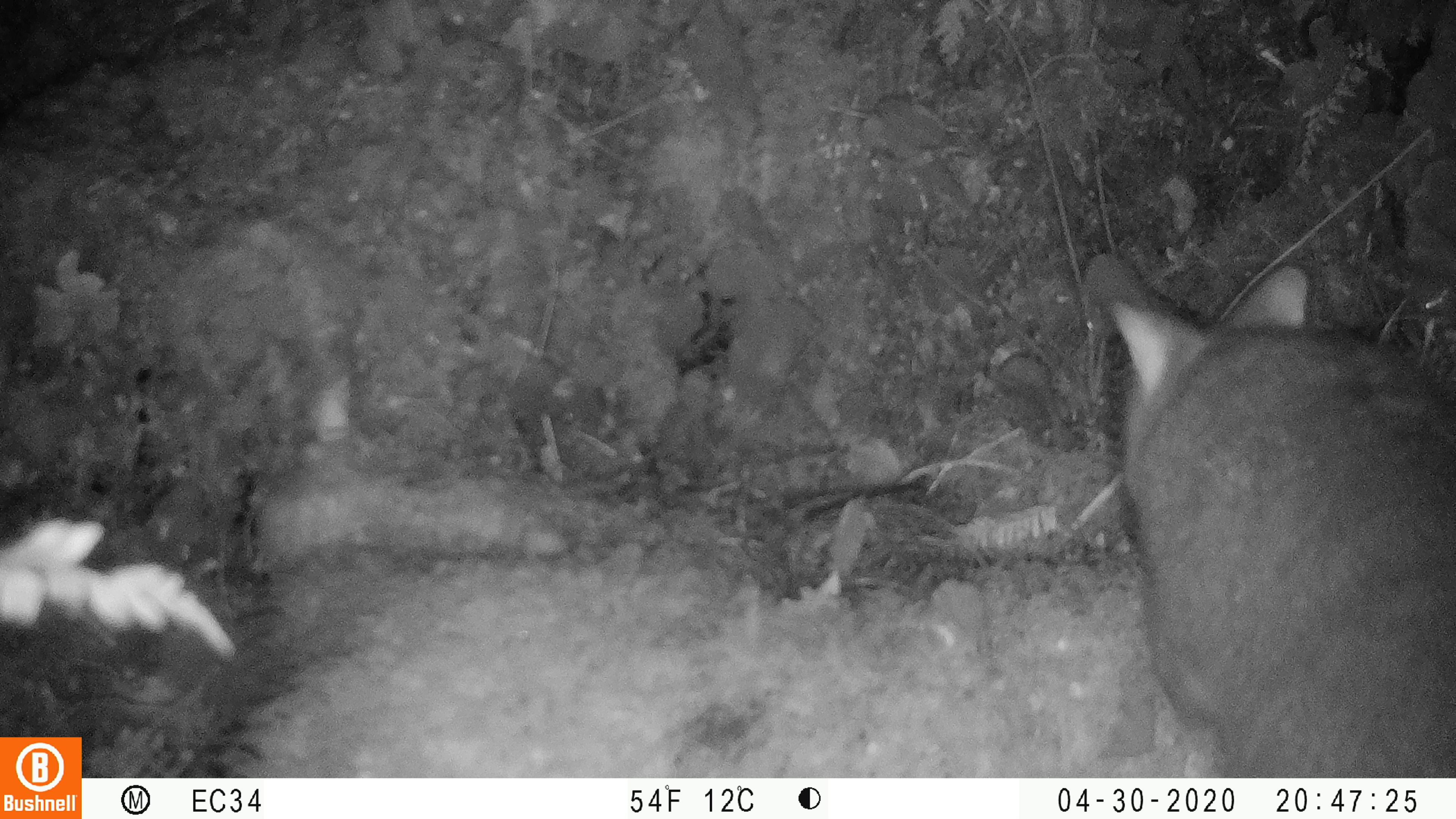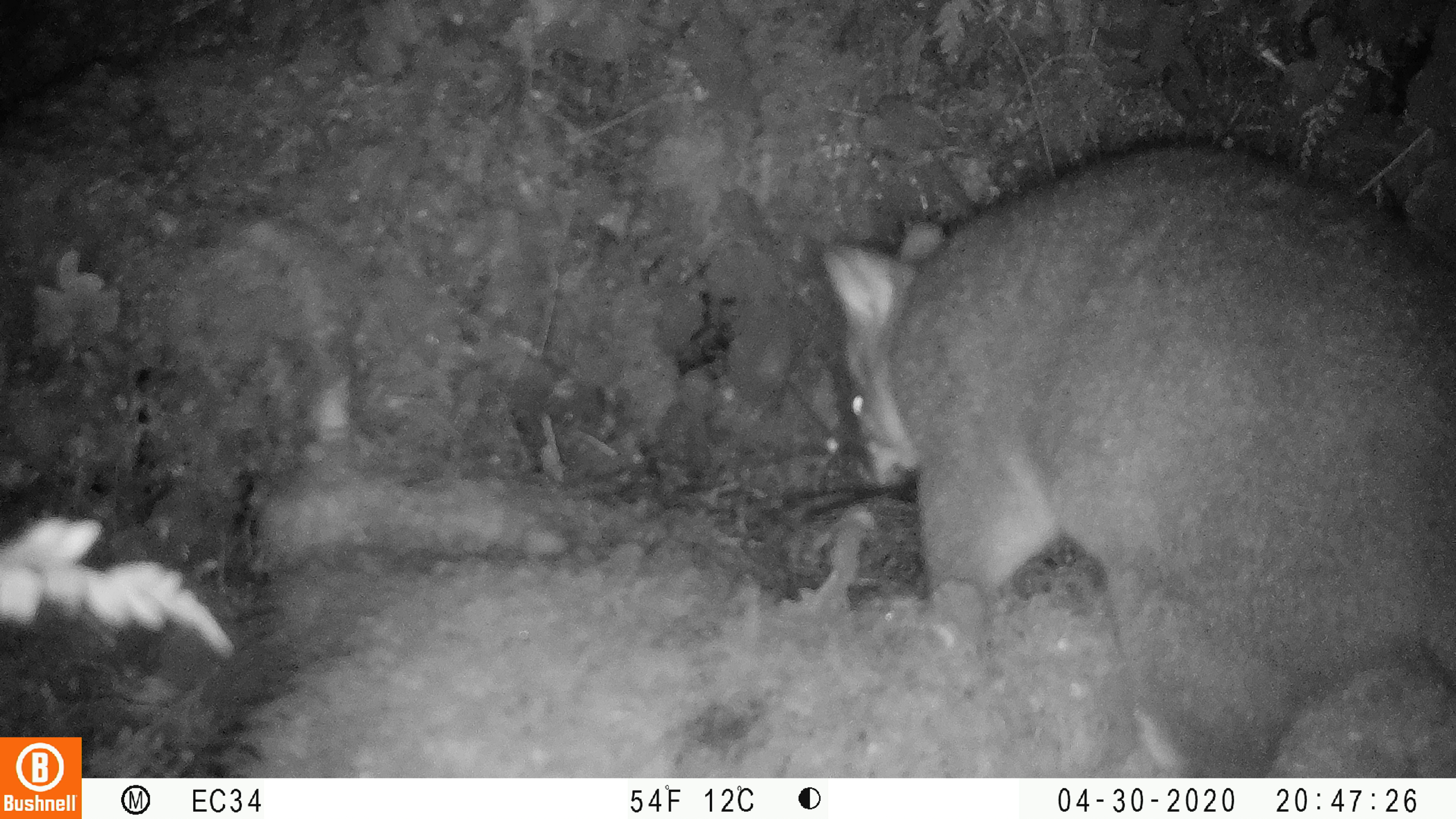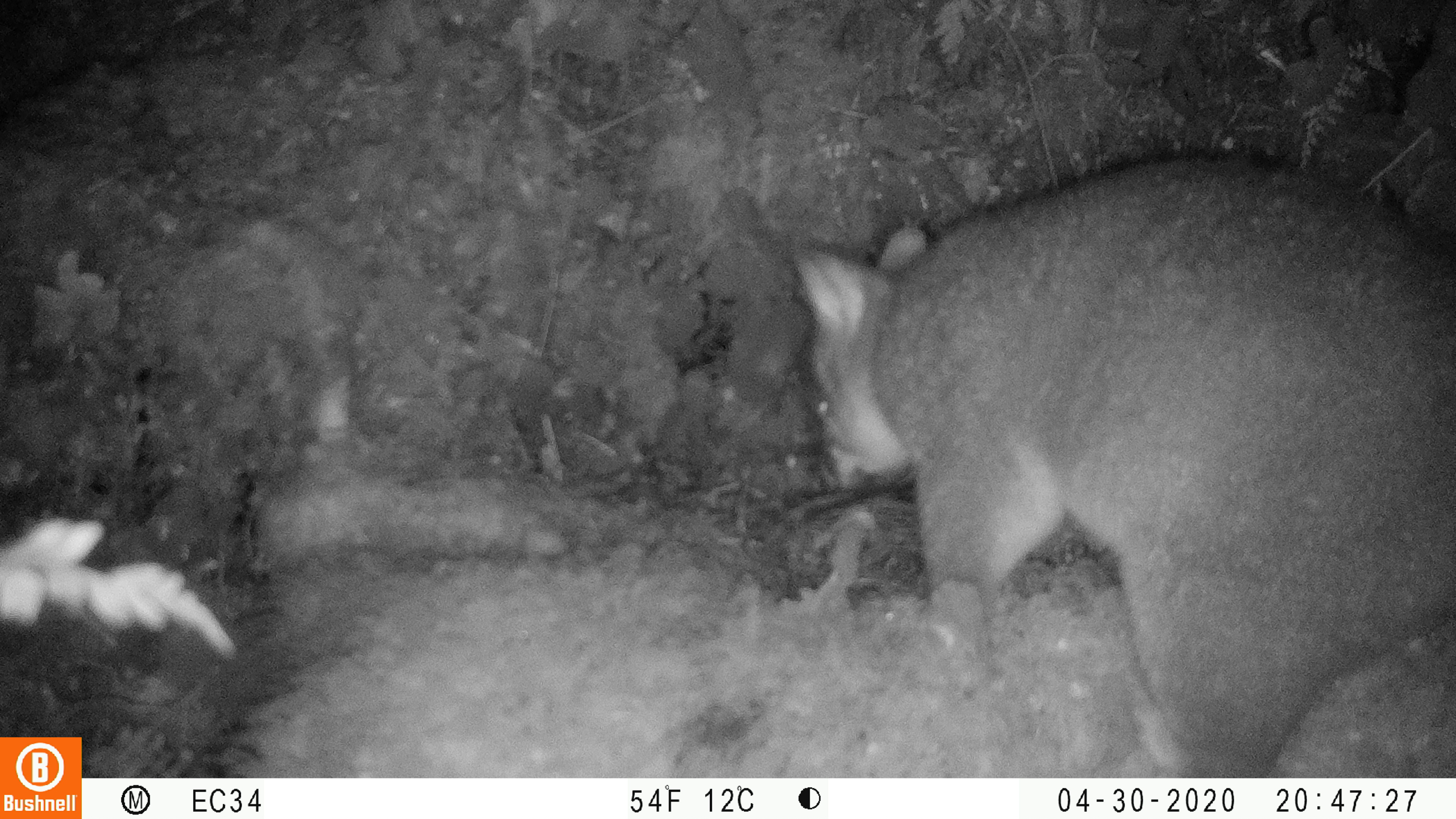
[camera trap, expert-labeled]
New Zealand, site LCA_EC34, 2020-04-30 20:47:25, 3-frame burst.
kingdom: Animalia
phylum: Chordata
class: Mammalia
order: Diprotodontia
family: Phalangeridae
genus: Trichosurus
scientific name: Trichosurus vulpecula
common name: common brushtail possum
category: possum